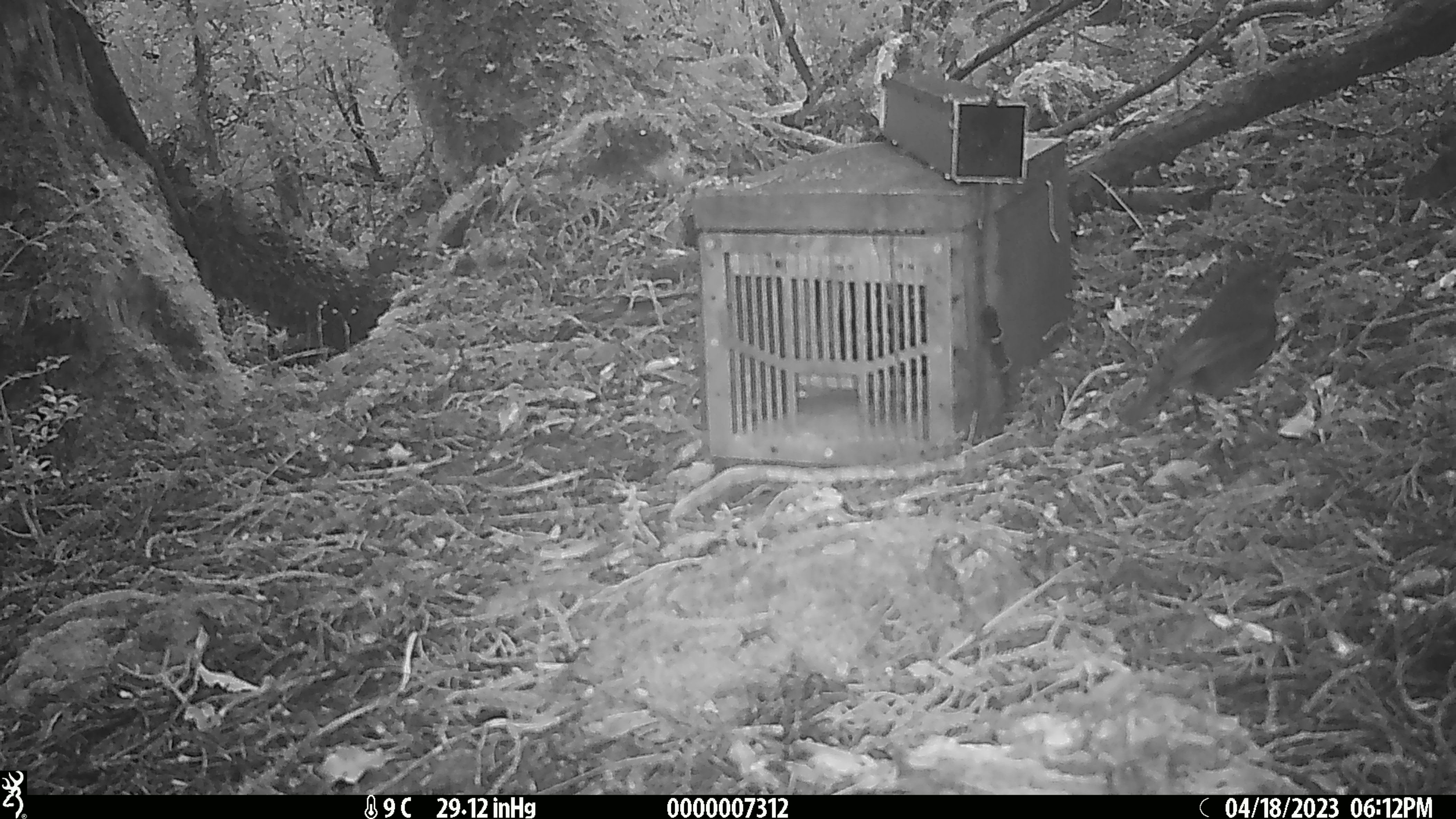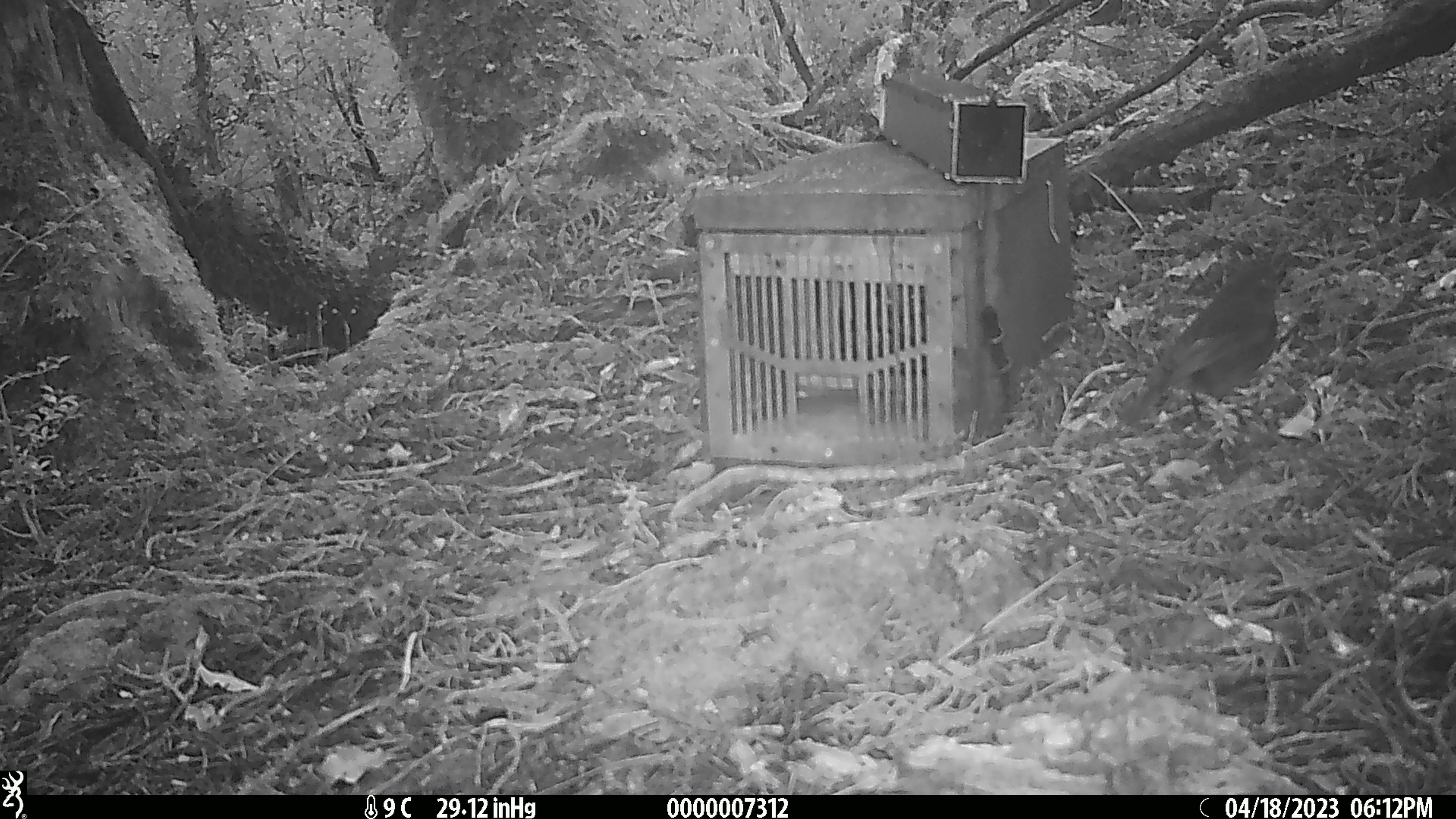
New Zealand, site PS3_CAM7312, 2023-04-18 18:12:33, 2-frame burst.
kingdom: Animalia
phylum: Chordata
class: Aves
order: Passeriformes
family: Petroicidae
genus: Petroica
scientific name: Petroica australis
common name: new zealand robin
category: robin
Robin (new zealand robin) (Petroica australis).